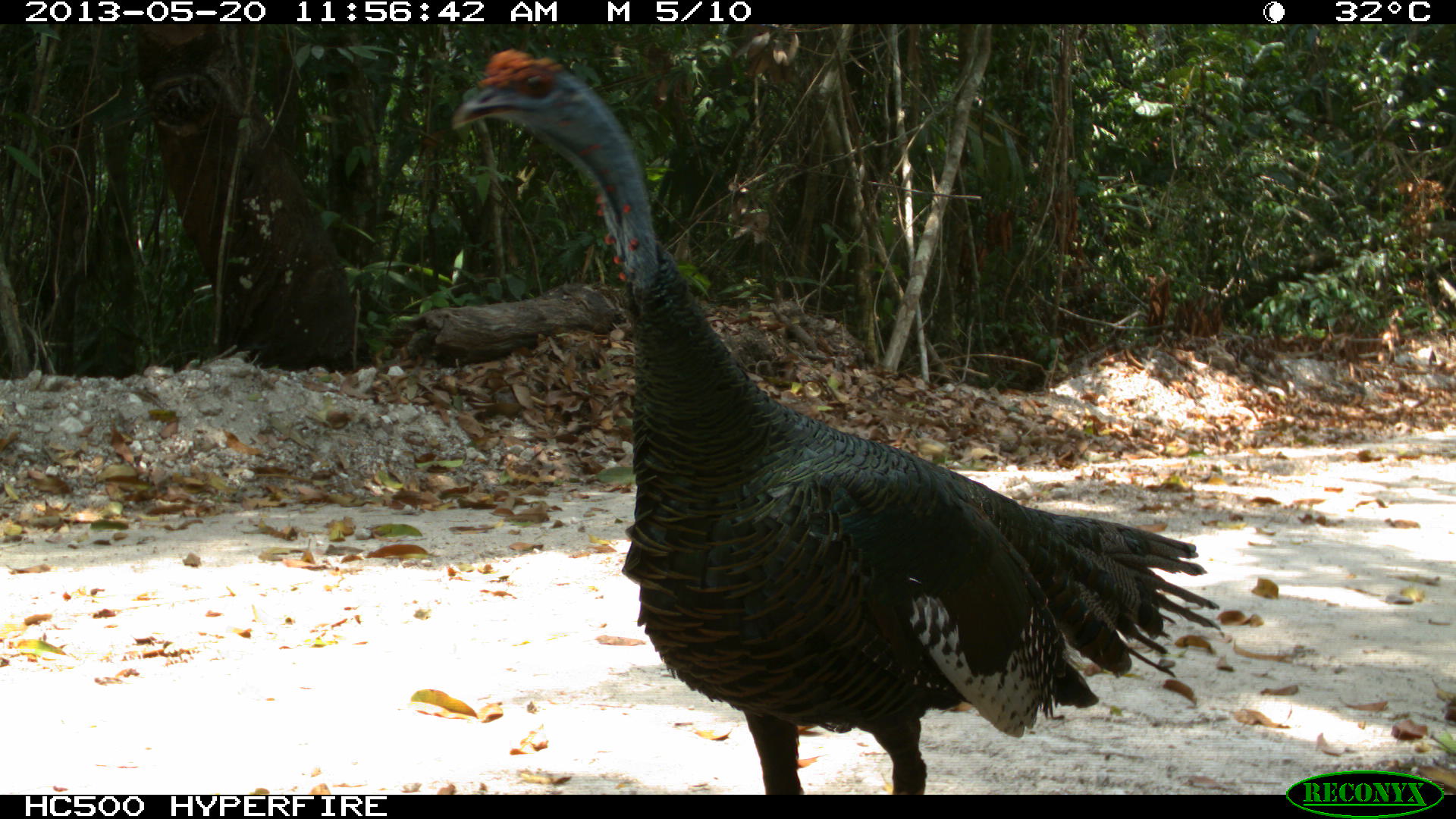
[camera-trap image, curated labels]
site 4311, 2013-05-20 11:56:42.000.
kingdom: Animalia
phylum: Chordata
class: Aves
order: Galliformes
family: Phasianidae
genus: Meleagris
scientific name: Meleagris ocellata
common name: ocellated turkey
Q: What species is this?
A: Meleagris ocellata (ocellated turkey).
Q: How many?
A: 1.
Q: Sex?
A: Male.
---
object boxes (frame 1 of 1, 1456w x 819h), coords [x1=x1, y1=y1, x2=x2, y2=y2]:
meleagris ocellata: [x1=449, y1=48, x2=1221, y2=795]